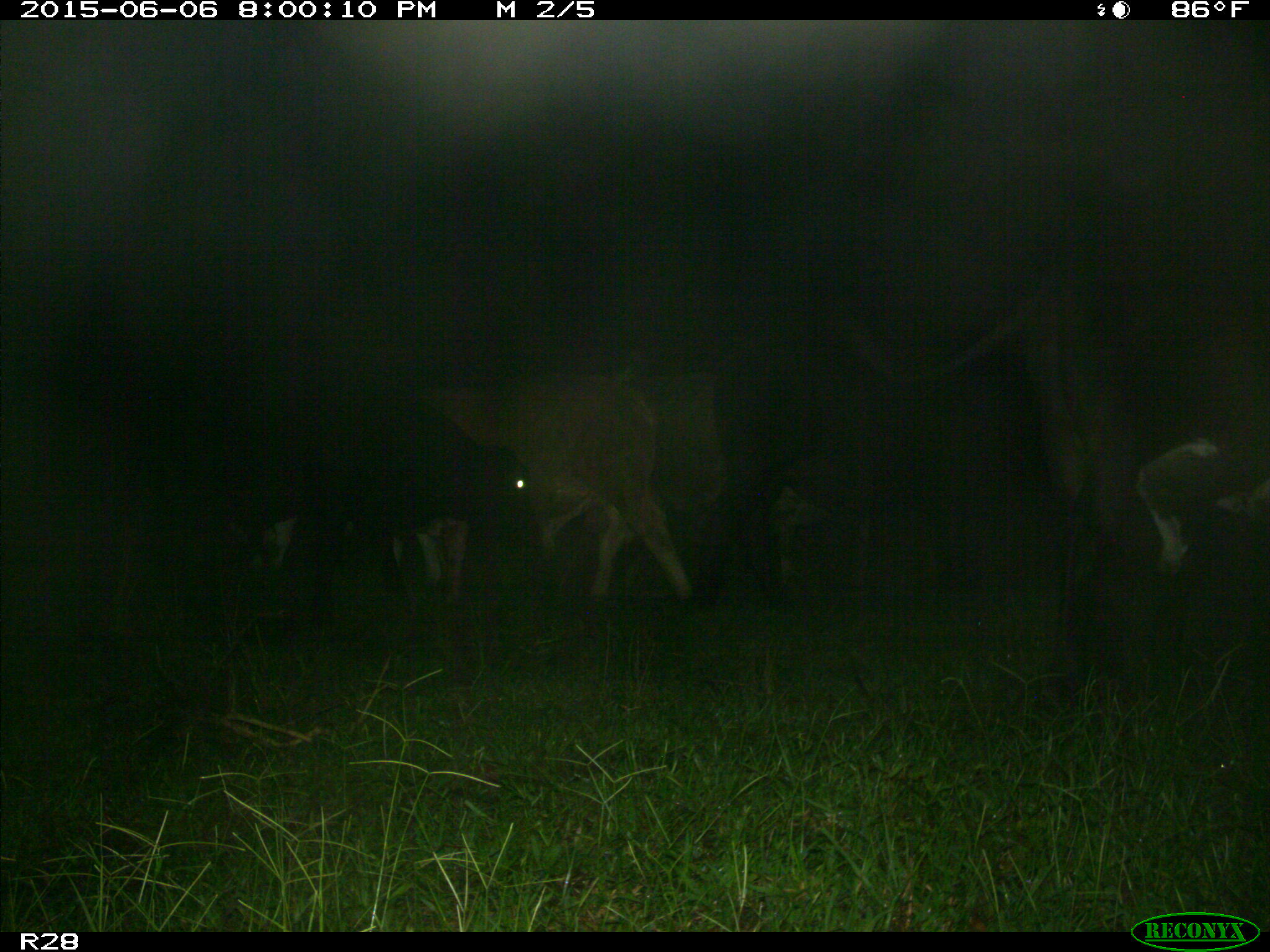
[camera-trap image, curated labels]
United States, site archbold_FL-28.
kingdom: Animalia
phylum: Chordata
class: Mammalia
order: Artiodactyla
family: Bovidae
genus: Bos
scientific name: Bos taurus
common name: domestic cow